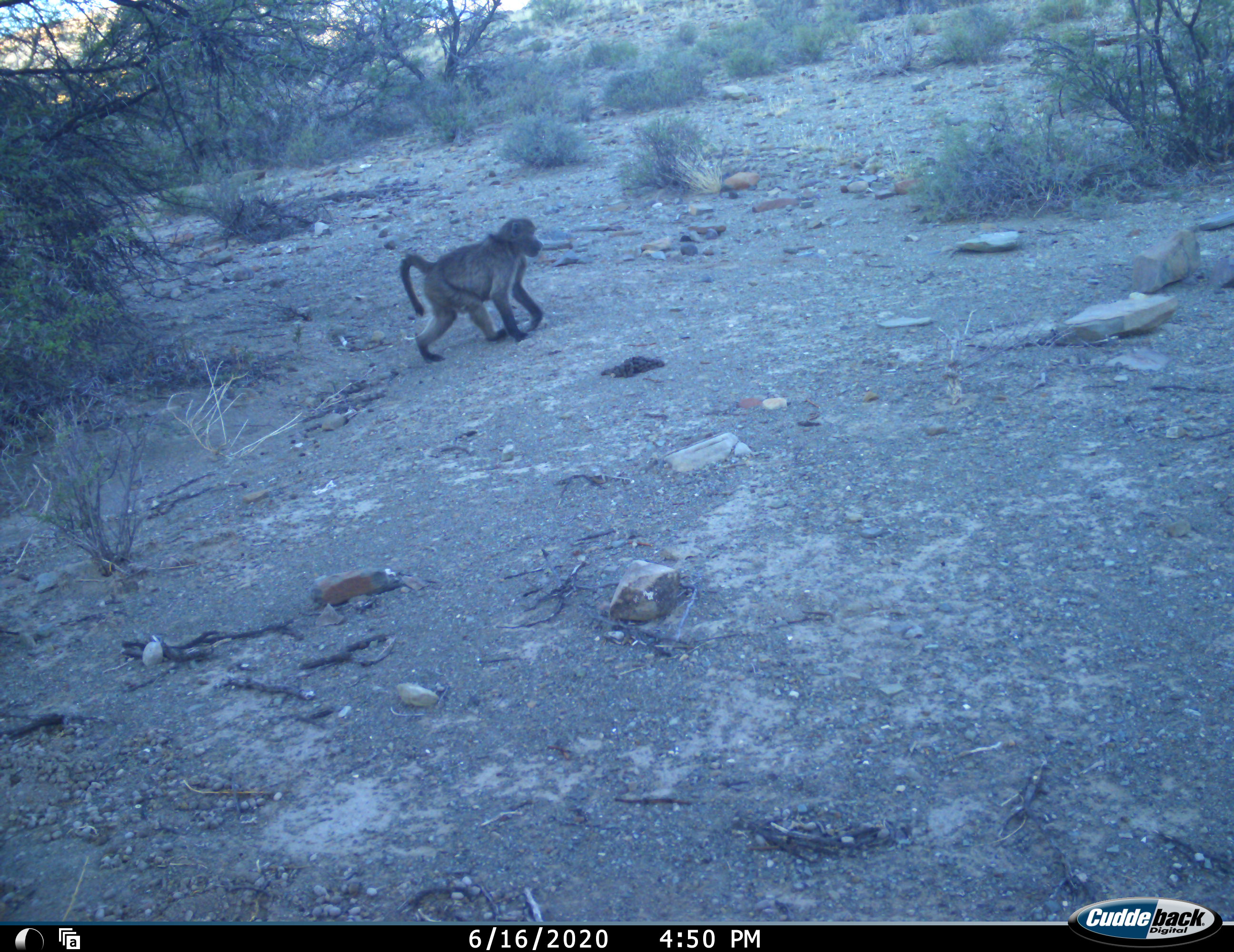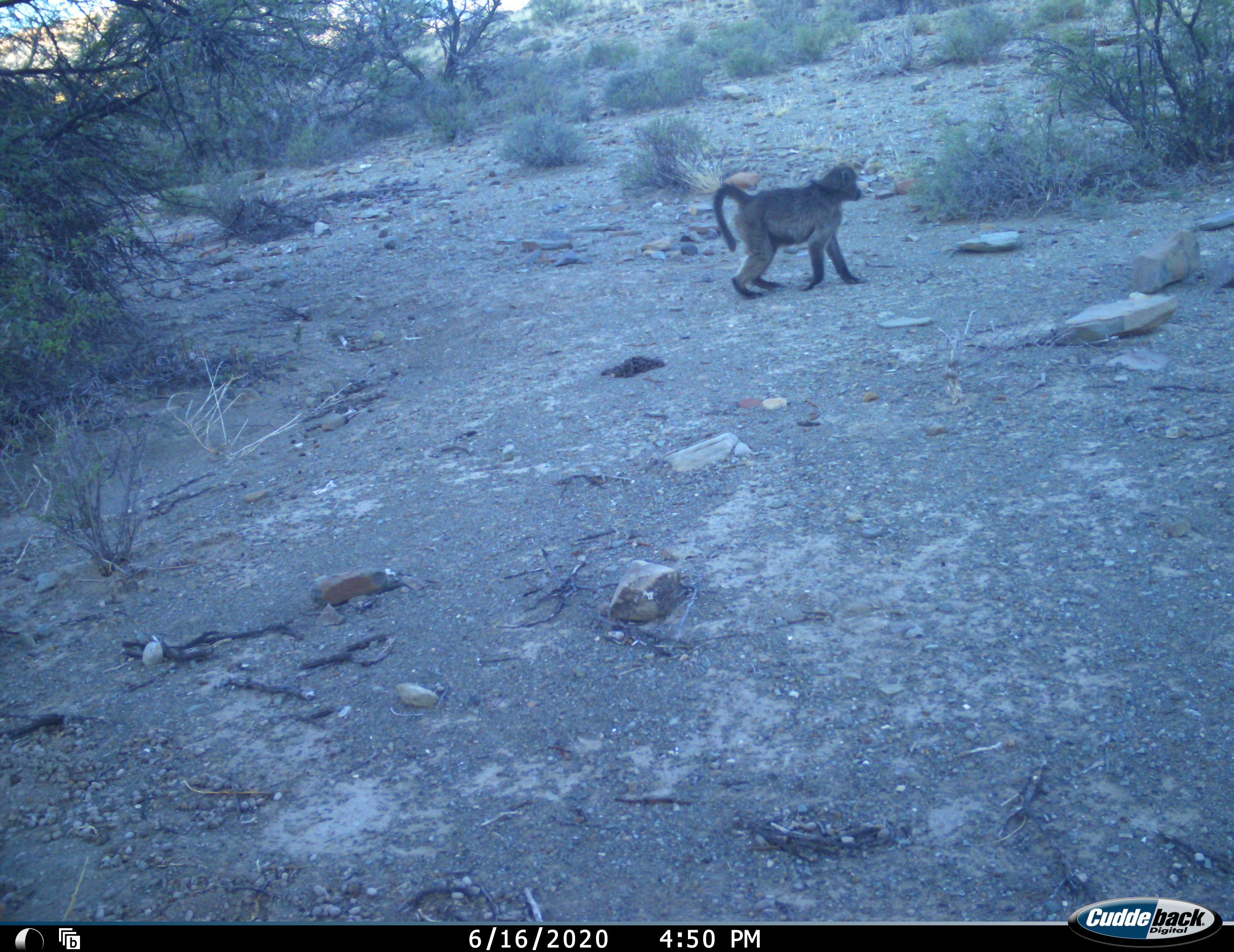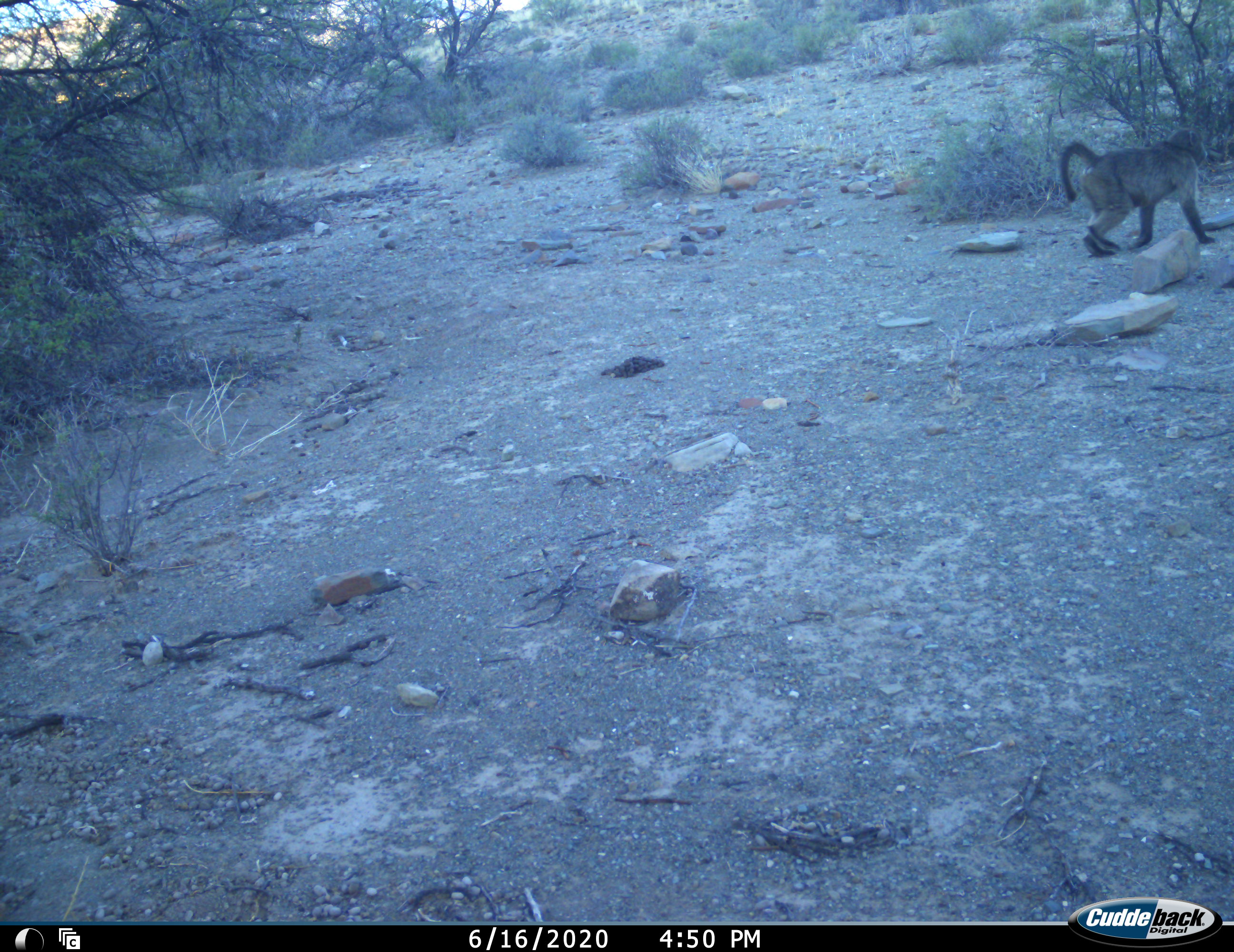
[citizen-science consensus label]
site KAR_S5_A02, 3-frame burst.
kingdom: Animalia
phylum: Chordata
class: Mammalia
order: Primates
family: Cercopithecidae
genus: Papio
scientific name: Papio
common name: baboon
Baboon (Papio), count 1. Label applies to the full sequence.